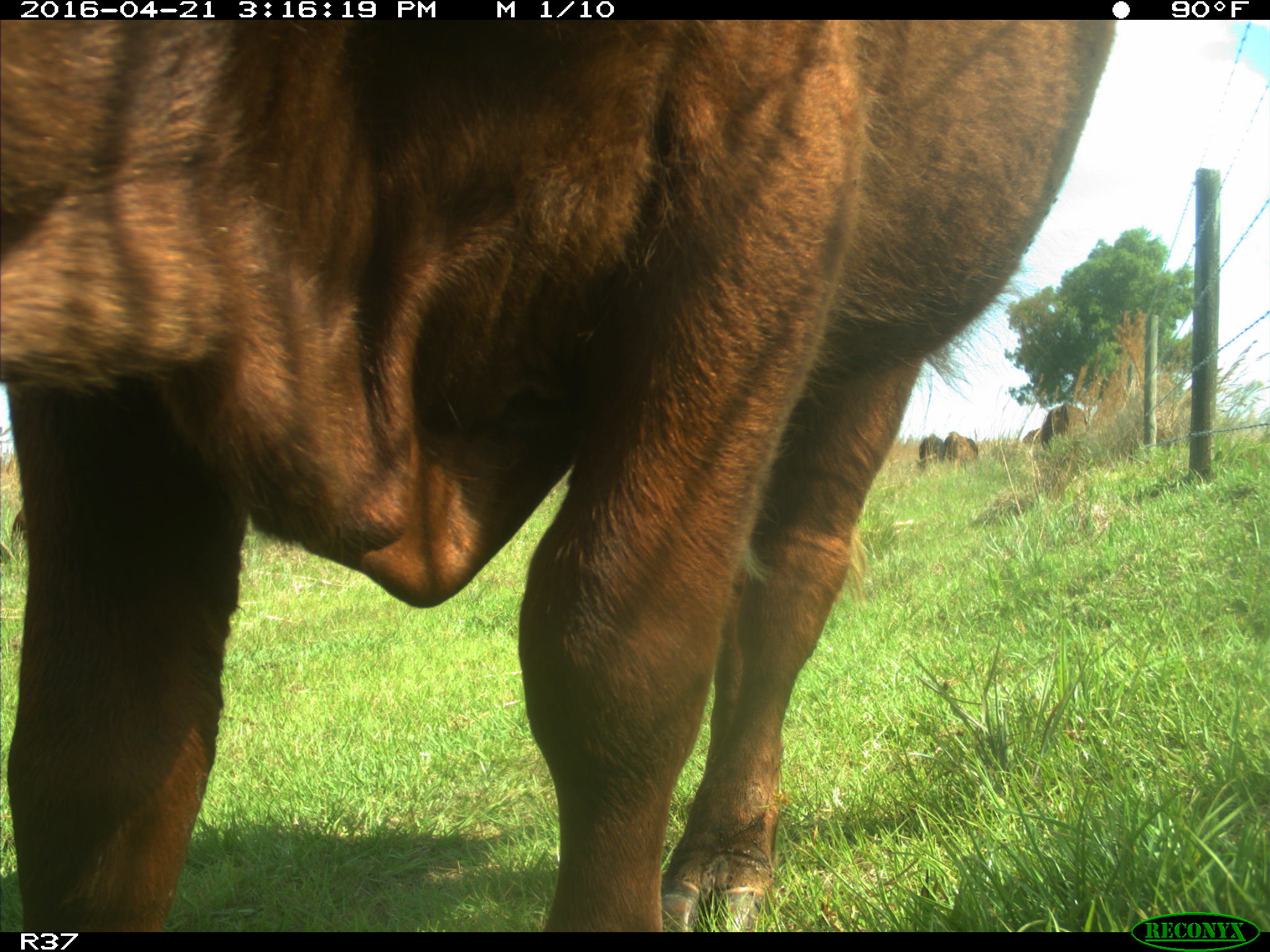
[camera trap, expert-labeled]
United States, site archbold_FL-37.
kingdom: Animalia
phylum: Chordata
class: Mammalia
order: Artiodactyla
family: Bovidae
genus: Bos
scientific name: Bos taurus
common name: domestic cow